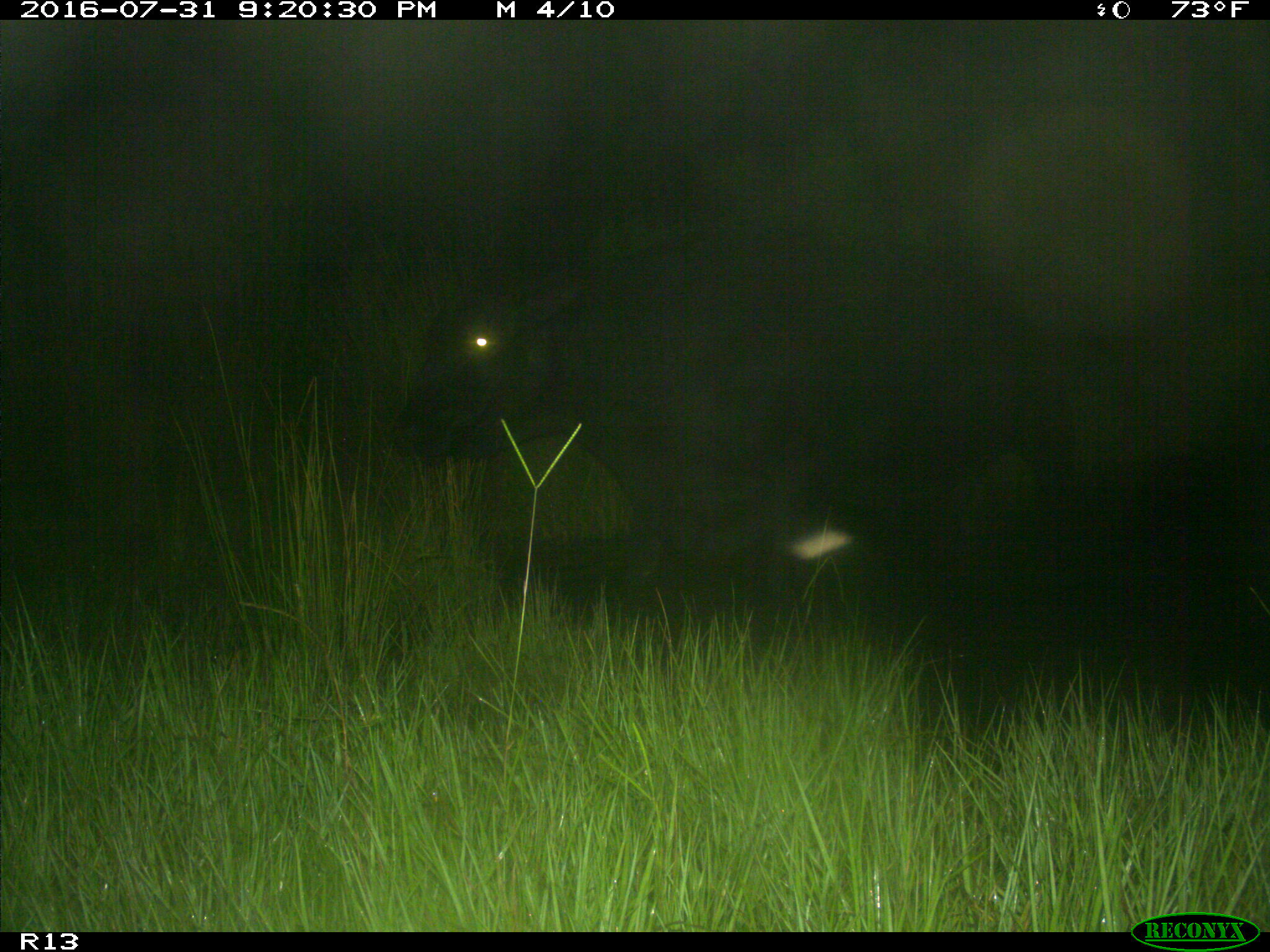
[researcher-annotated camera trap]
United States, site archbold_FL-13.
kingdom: Animalia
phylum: Chordata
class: Mammalia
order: Artiodactyla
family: Bovidae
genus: Bos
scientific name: Bos taurus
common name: domestic cow